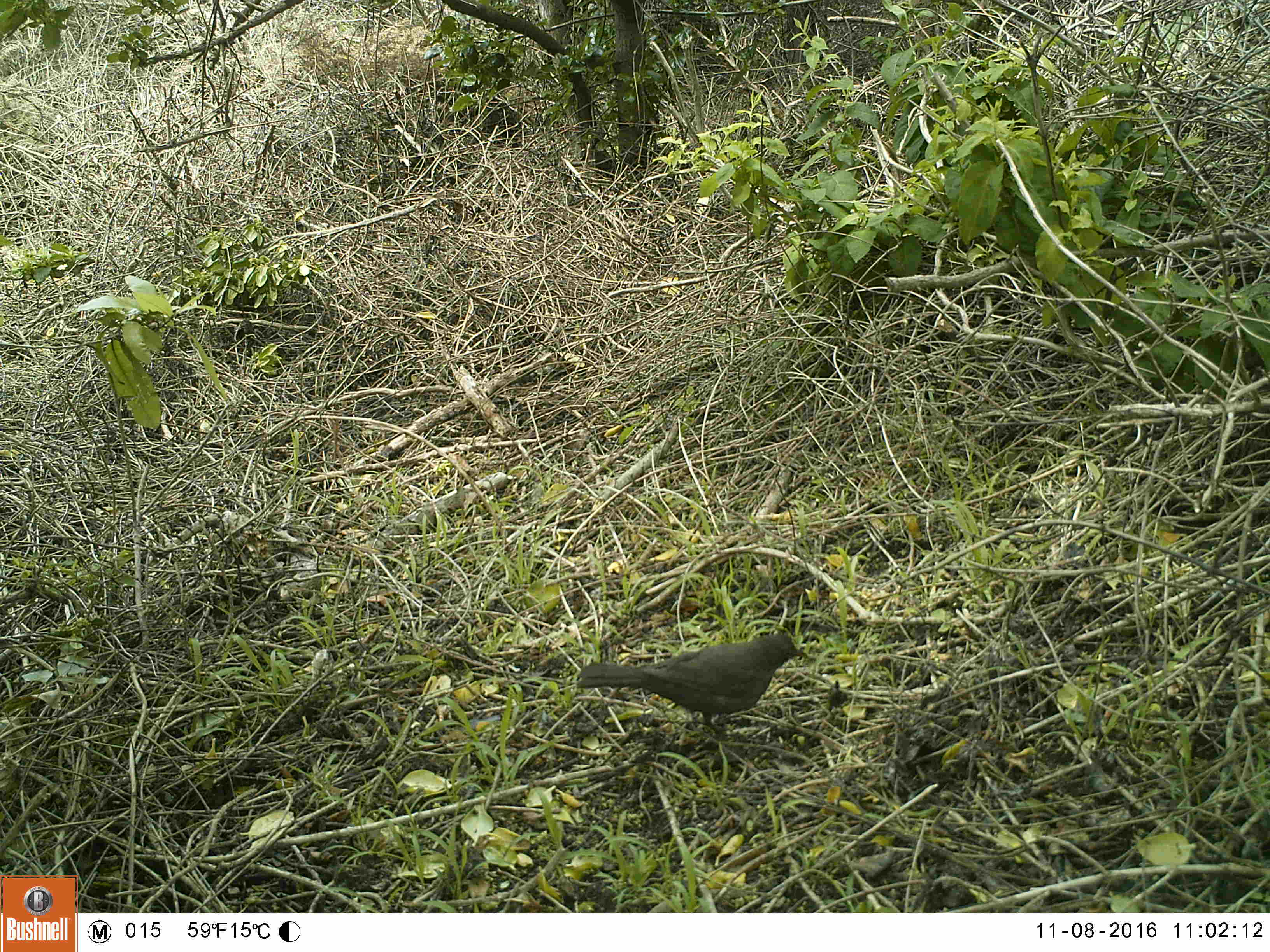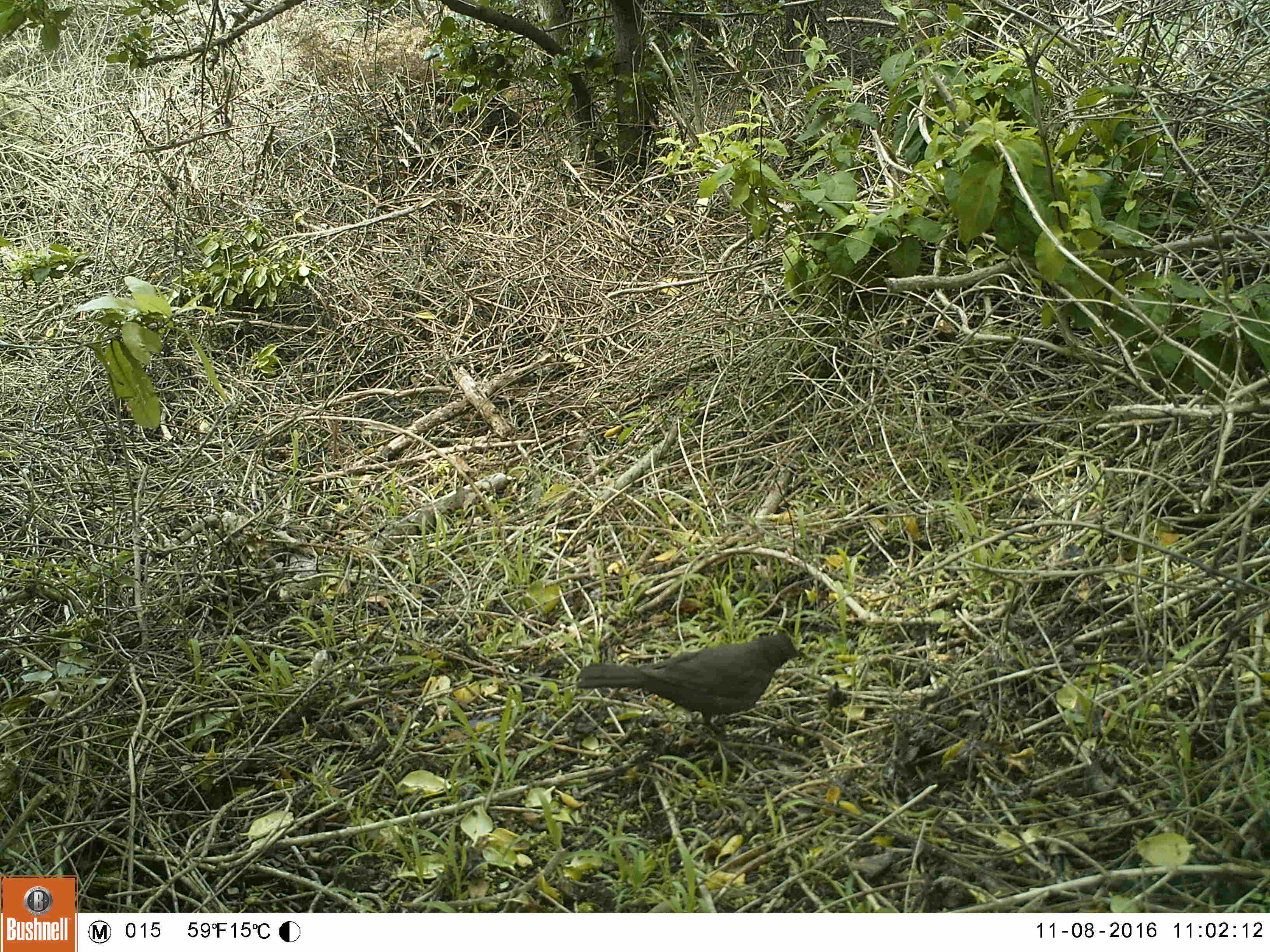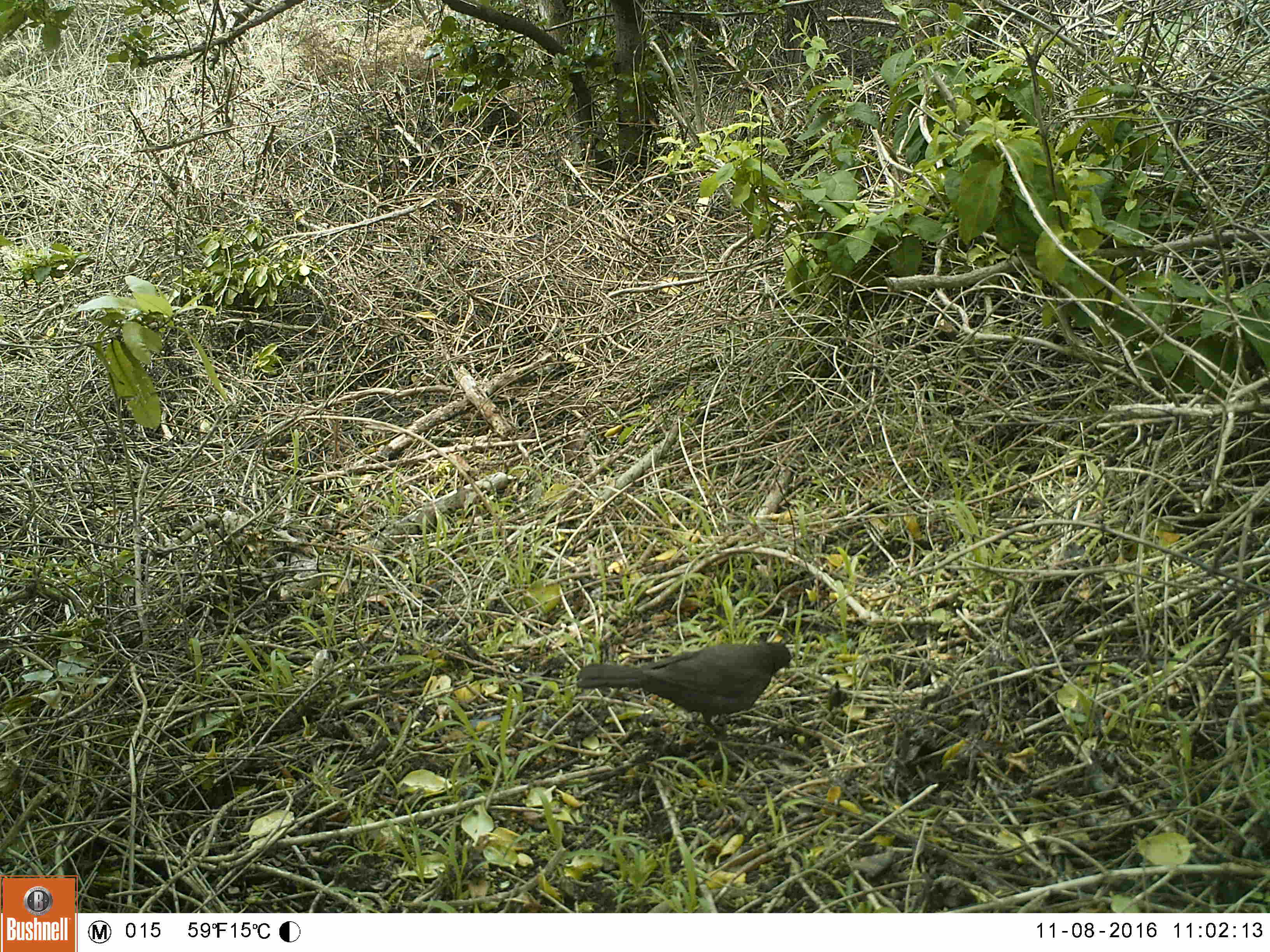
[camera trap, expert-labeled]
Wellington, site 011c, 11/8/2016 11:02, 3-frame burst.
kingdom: Animalia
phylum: Chordata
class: Aves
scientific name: Aves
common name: bird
Bird (Aves).